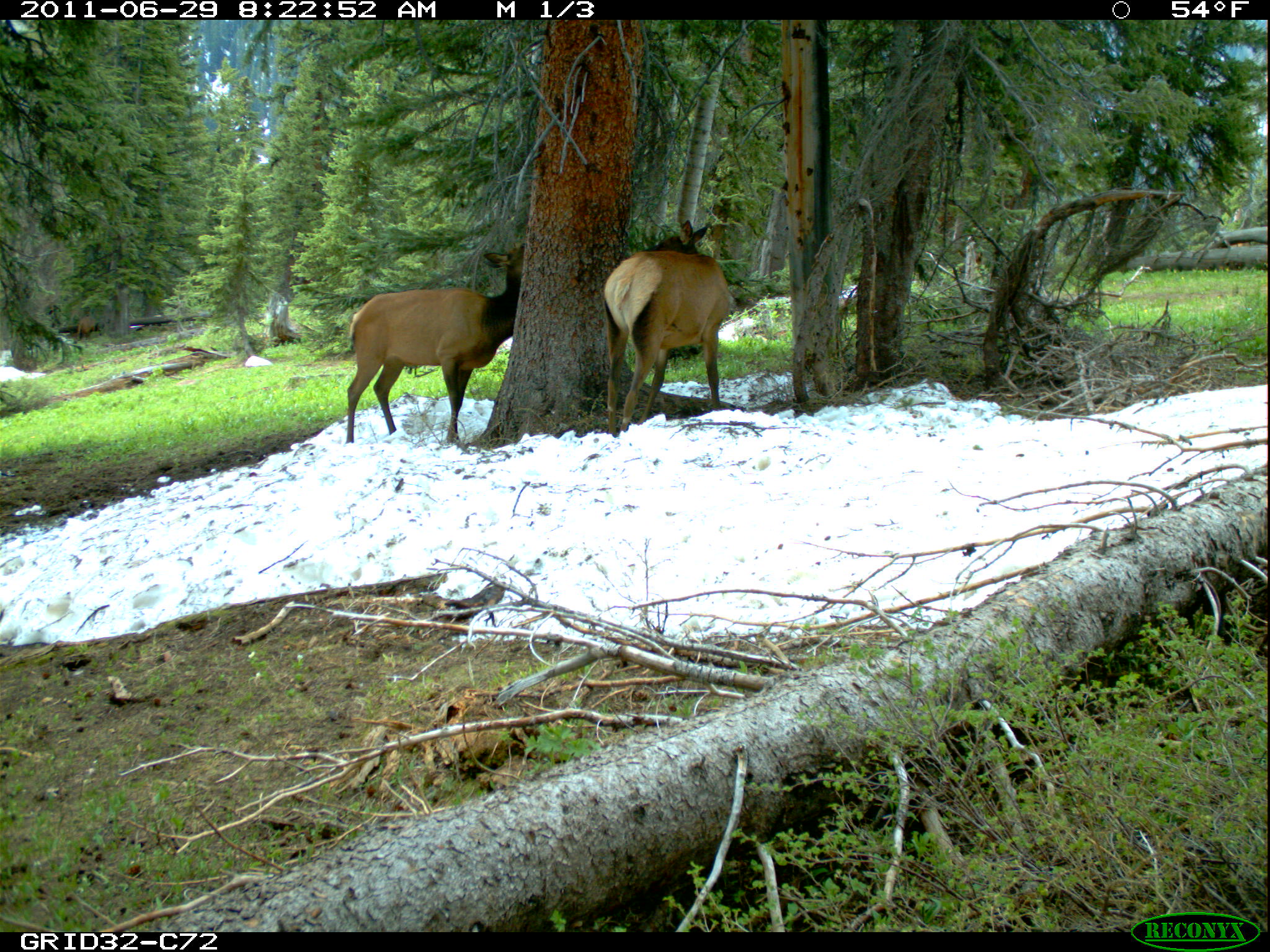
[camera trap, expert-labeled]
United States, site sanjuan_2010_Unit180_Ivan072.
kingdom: Animalia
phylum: Chordata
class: Mammalia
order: Artiodactyla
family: Cervidae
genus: Cervus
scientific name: Cervus elaphus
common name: red deer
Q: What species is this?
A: Cervus elaphus (red deer).